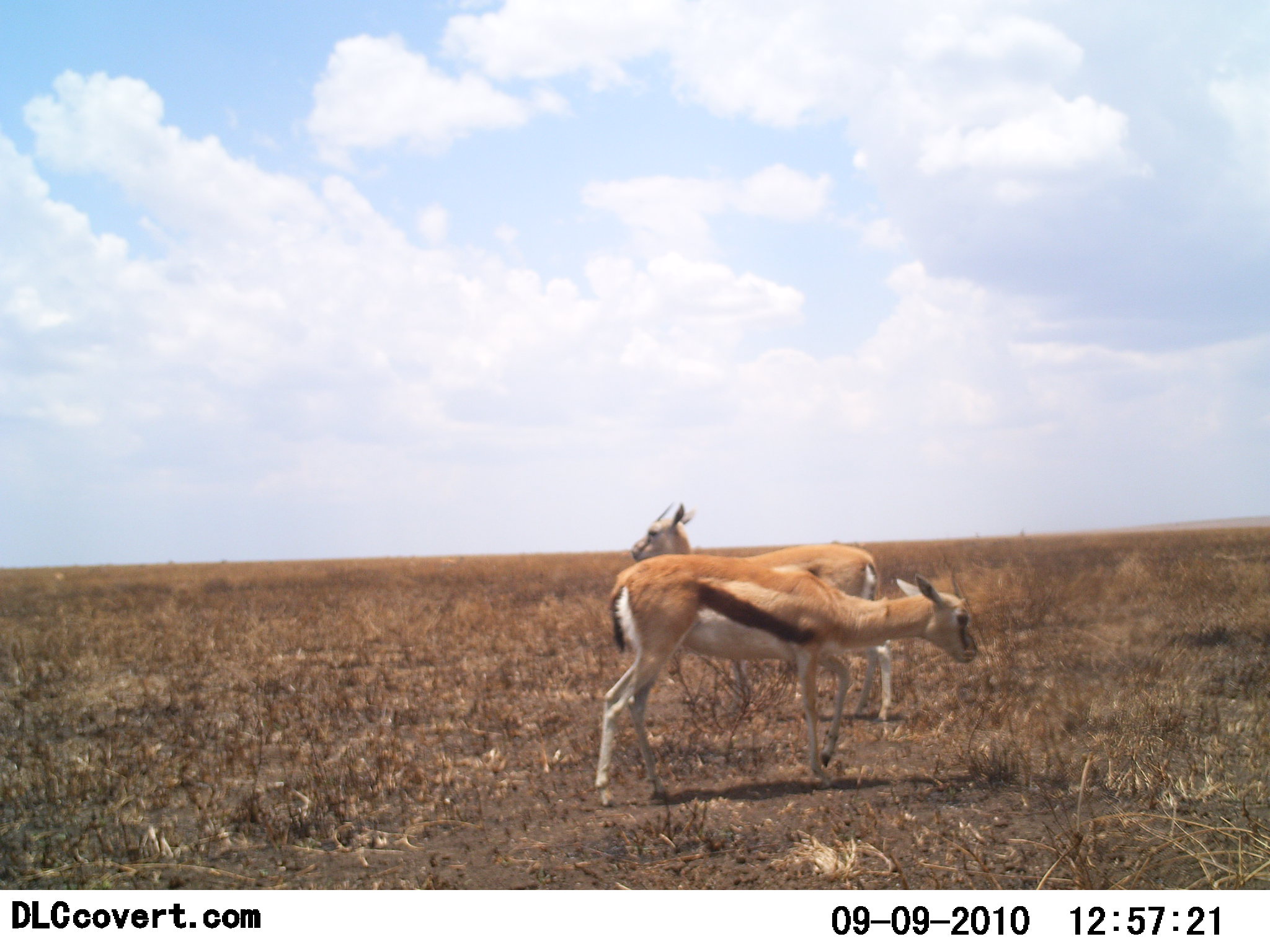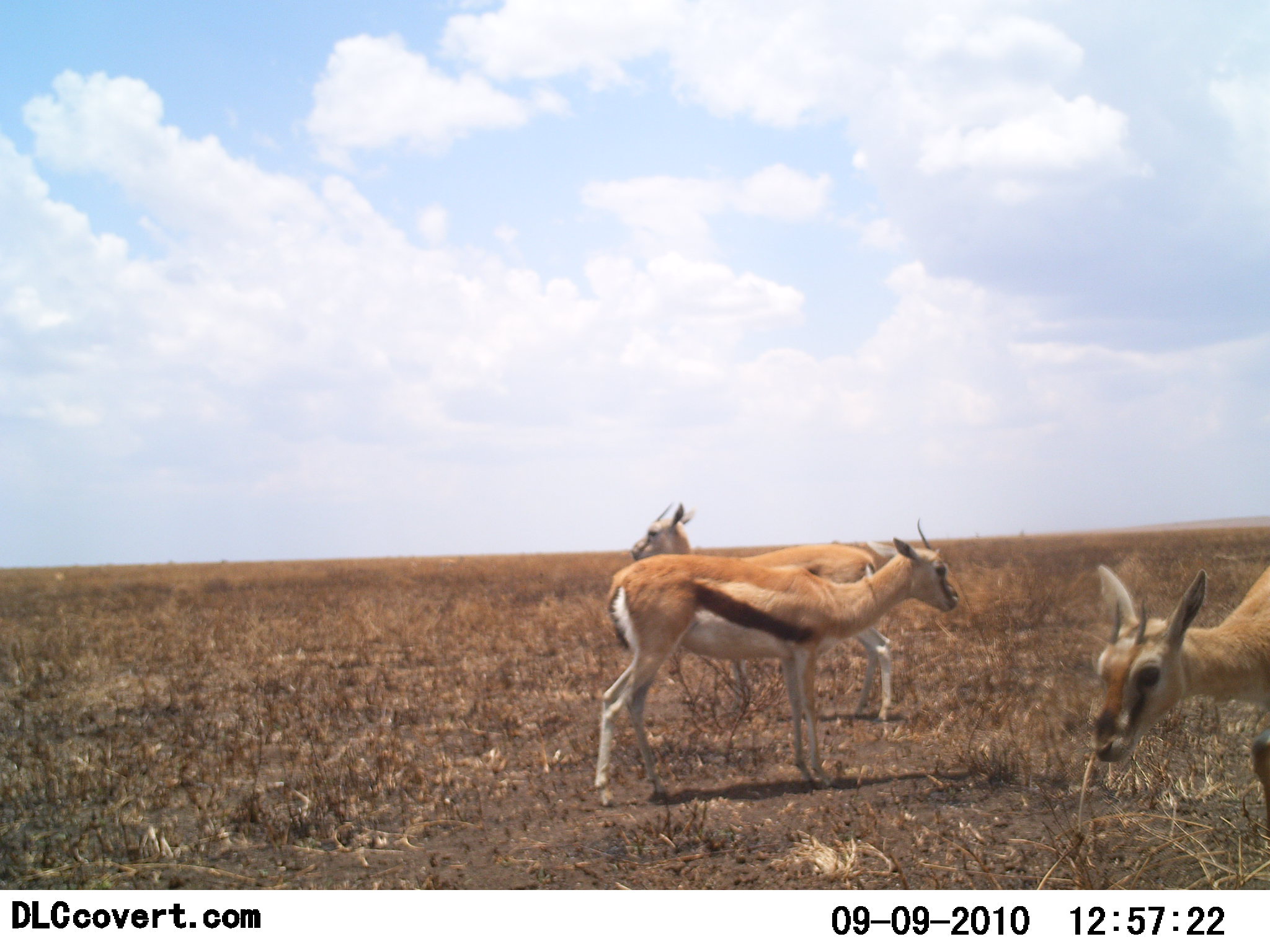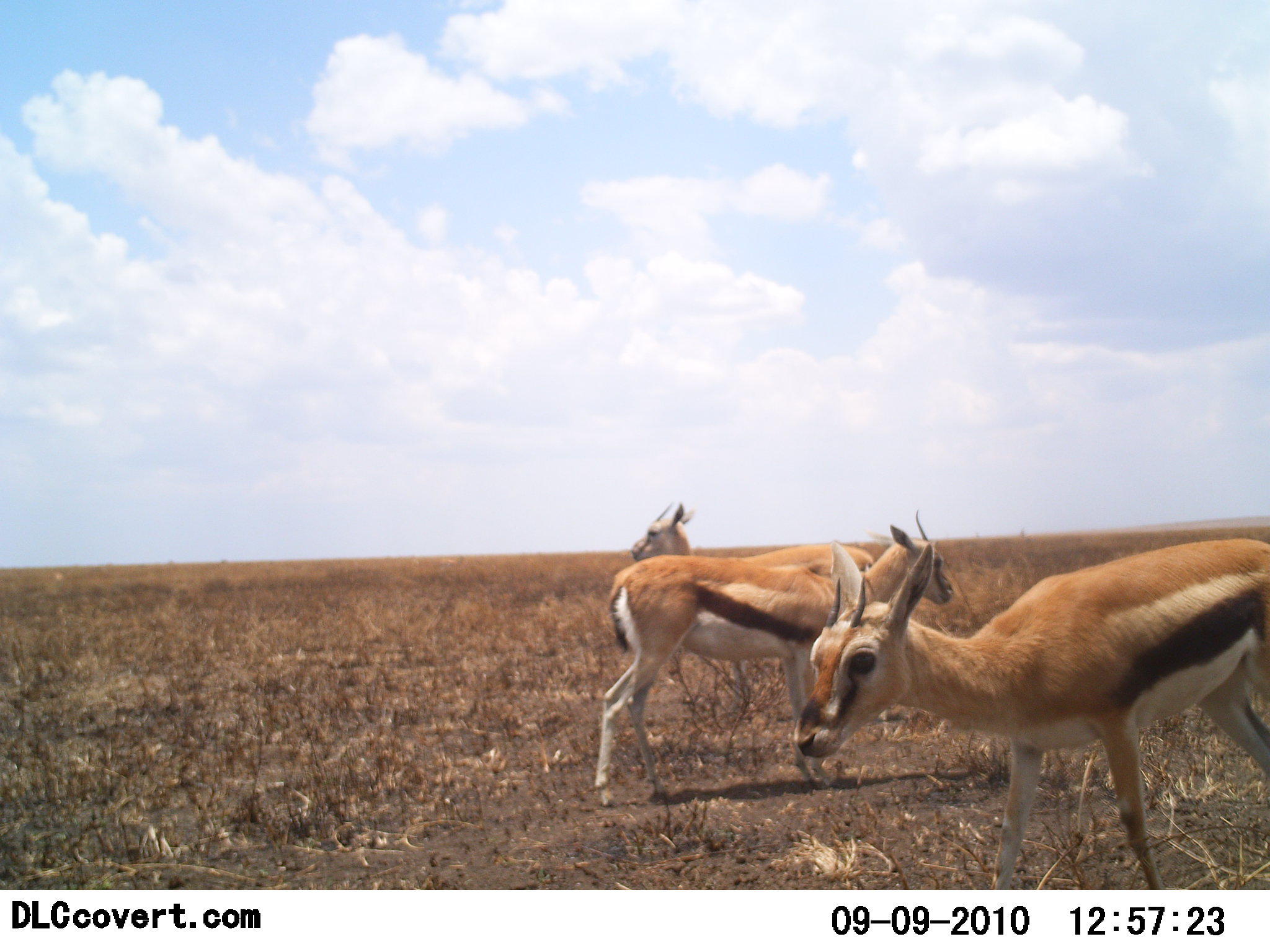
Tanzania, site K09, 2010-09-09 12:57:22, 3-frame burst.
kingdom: Animalia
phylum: Chordata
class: Mammalia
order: Artiodactyla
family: Bovidae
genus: Eudorcas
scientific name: Eudorcas thomsonii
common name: thomson's gazelle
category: gazellethomsons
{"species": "gazellethomsons (thomson's gazelle) (Eudorcas thomsonii)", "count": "3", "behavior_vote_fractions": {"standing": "62%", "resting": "8%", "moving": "85%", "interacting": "0%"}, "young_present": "0%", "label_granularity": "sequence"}